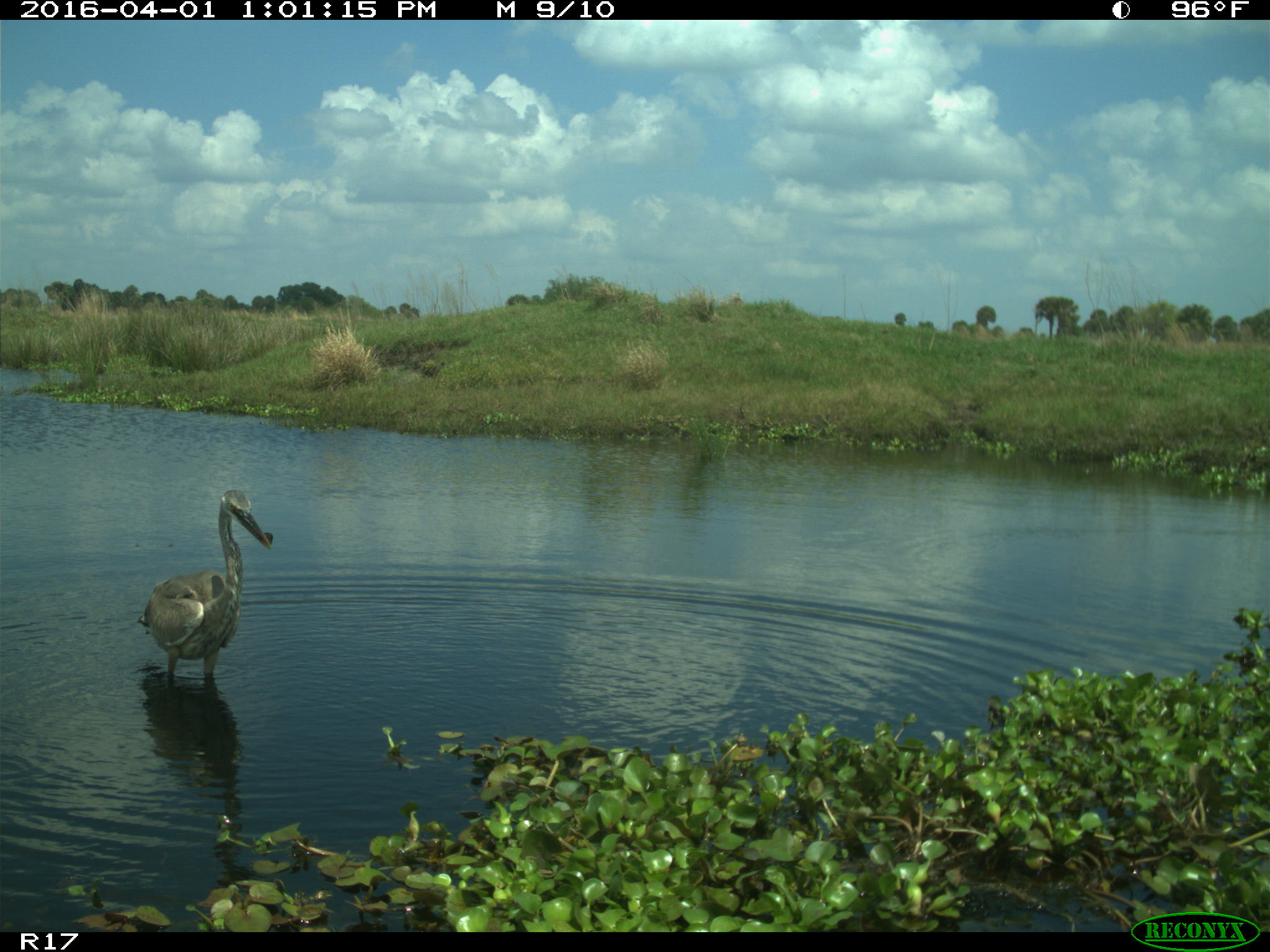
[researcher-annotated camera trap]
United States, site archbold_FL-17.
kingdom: Animalia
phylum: Chordata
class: Aves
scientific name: Aves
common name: birds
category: unidentified bird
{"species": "unidentified bird (birds) (Aves)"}